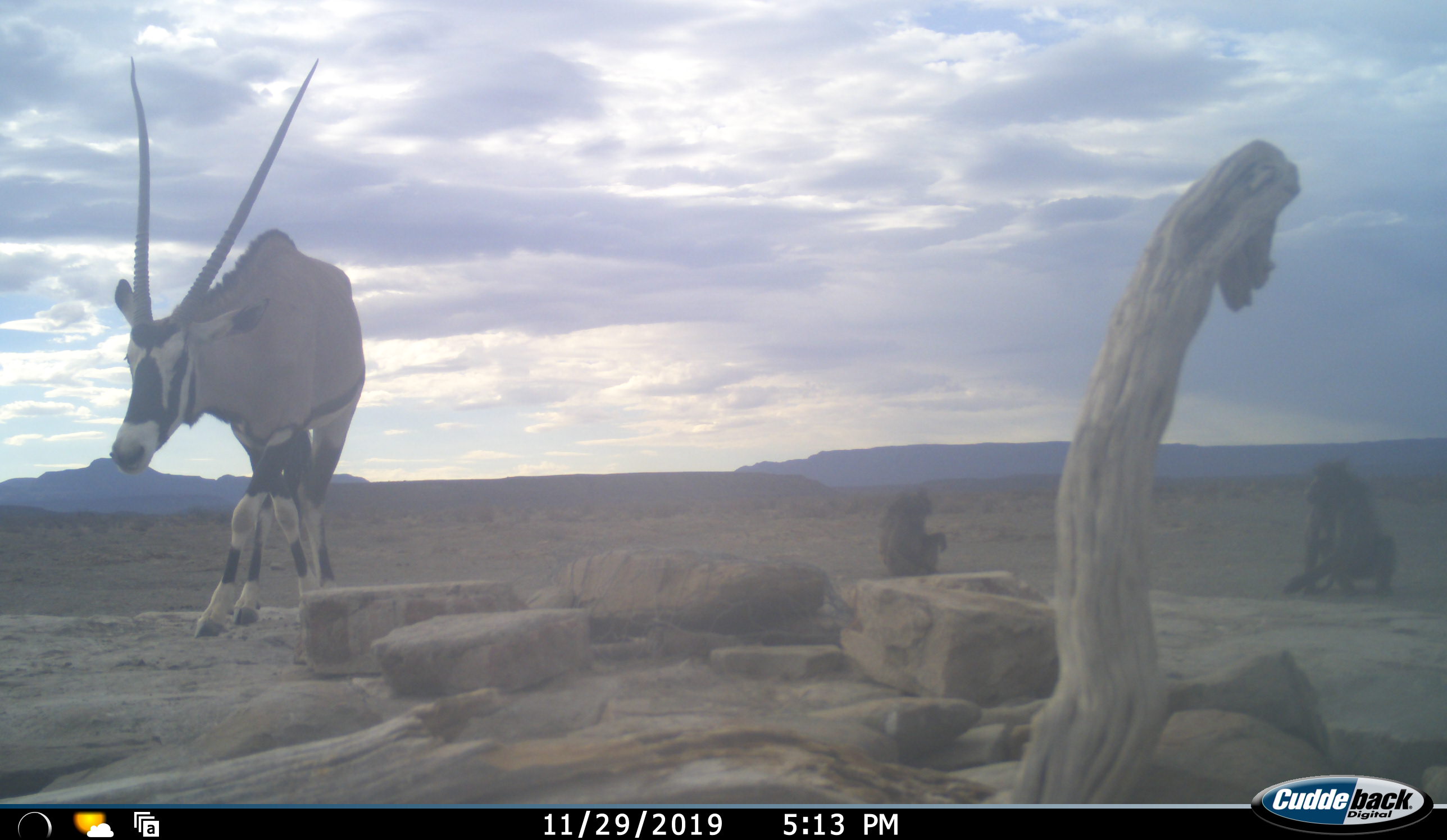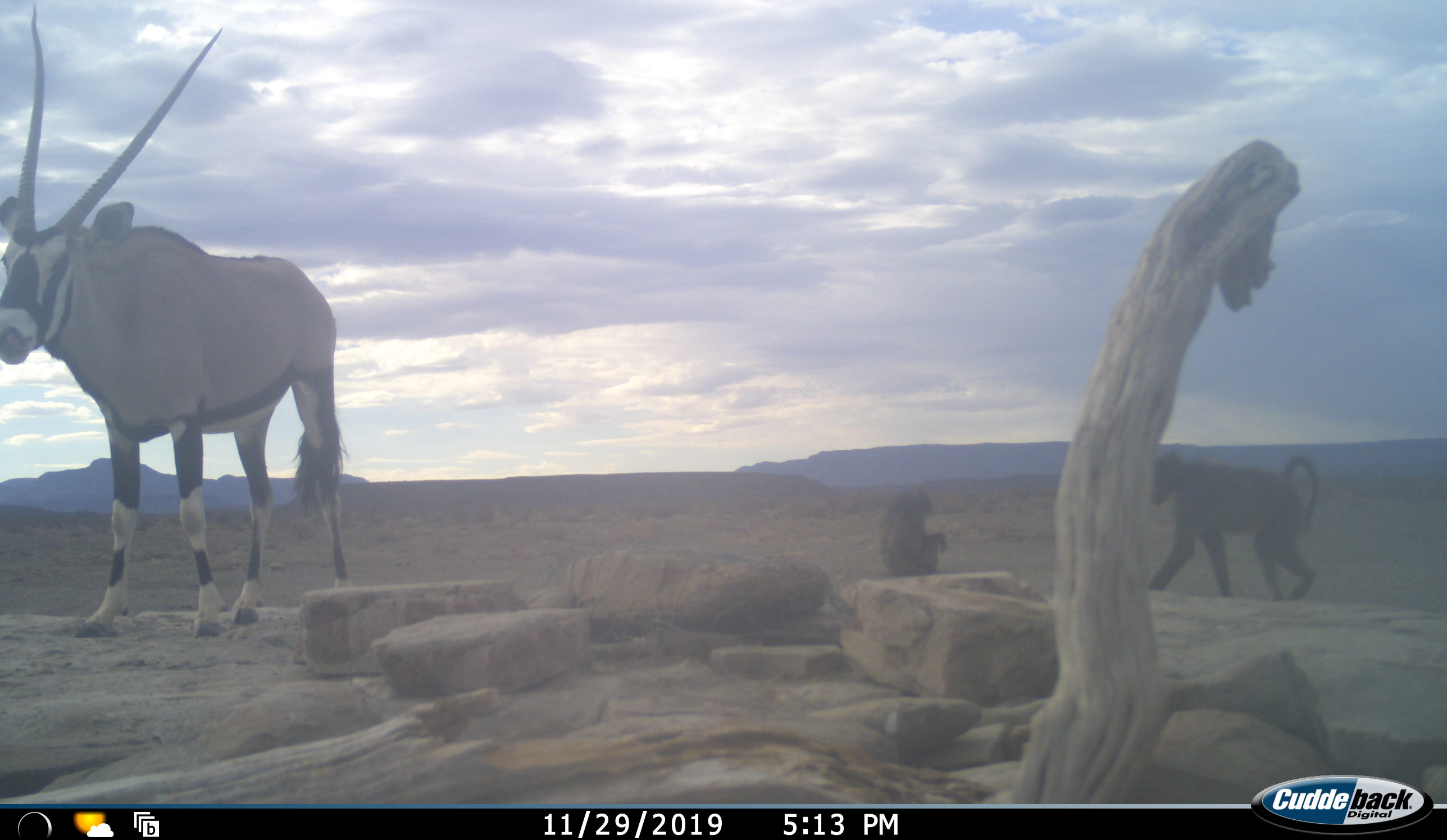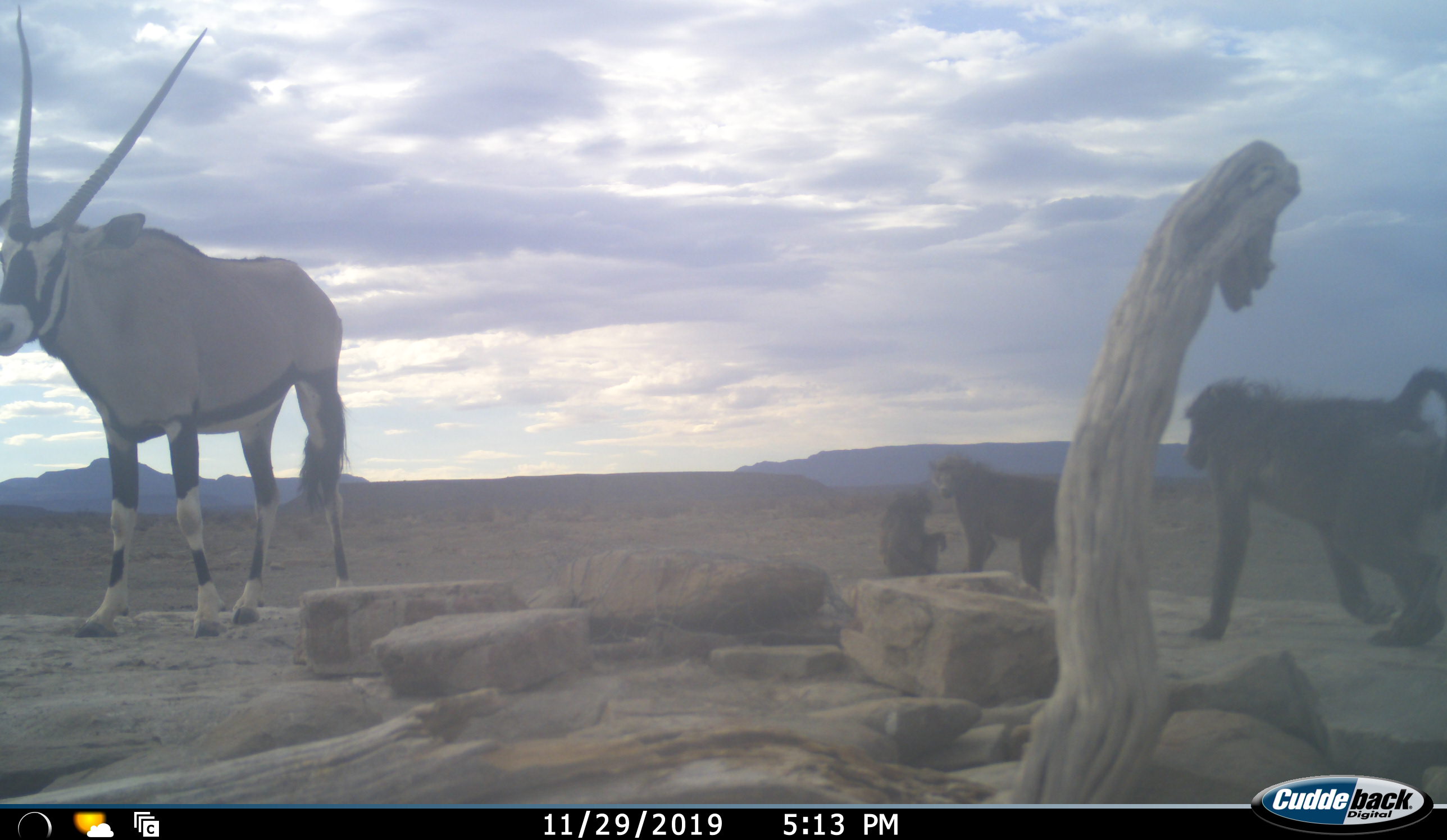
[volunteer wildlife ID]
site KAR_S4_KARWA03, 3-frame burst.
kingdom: Animalia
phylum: Chordata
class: Mammalia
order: Primates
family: Cercopithecidae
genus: Papio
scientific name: Papio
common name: baboon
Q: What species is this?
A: Baboon (Papio).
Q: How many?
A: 3.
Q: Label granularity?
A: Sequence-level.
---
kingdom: Animalia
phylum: Chordata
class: Mammalia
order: Artiodactyla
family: Bovidae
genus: Oryx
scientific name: Oryx gazella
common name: gemsbok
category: oryx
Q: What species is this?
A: Oryx (gemsbok) (Oryx gazella).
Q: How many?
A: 1.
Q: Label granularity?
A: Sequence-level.